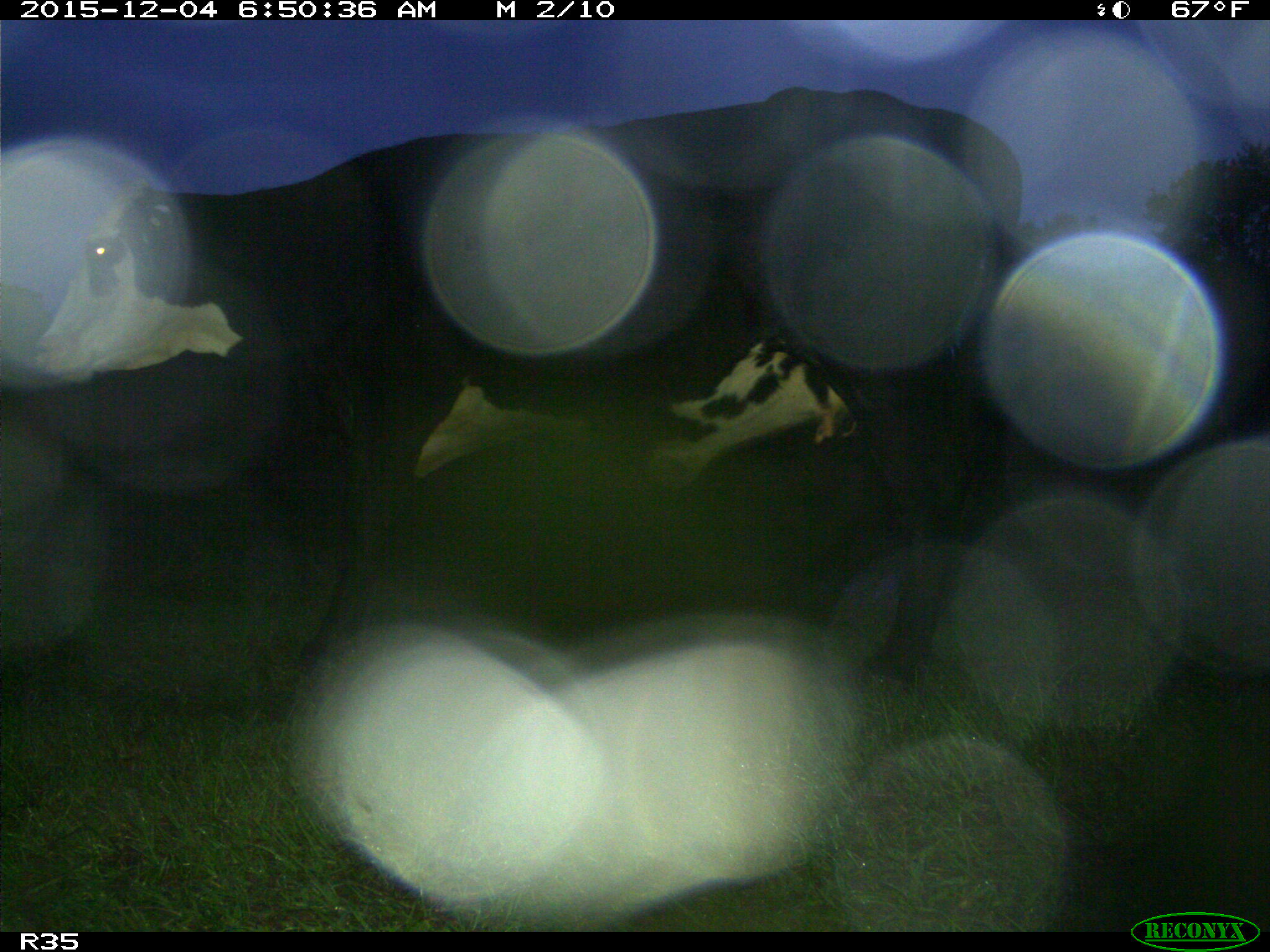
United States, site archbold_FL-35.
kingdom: Animalia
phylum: Chordata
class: Mammalia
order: Artiodactyla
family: Bovidae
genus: Bos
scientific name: Bos taurus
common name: domestic cow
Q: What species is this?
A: Bos taurus (domestic cow).